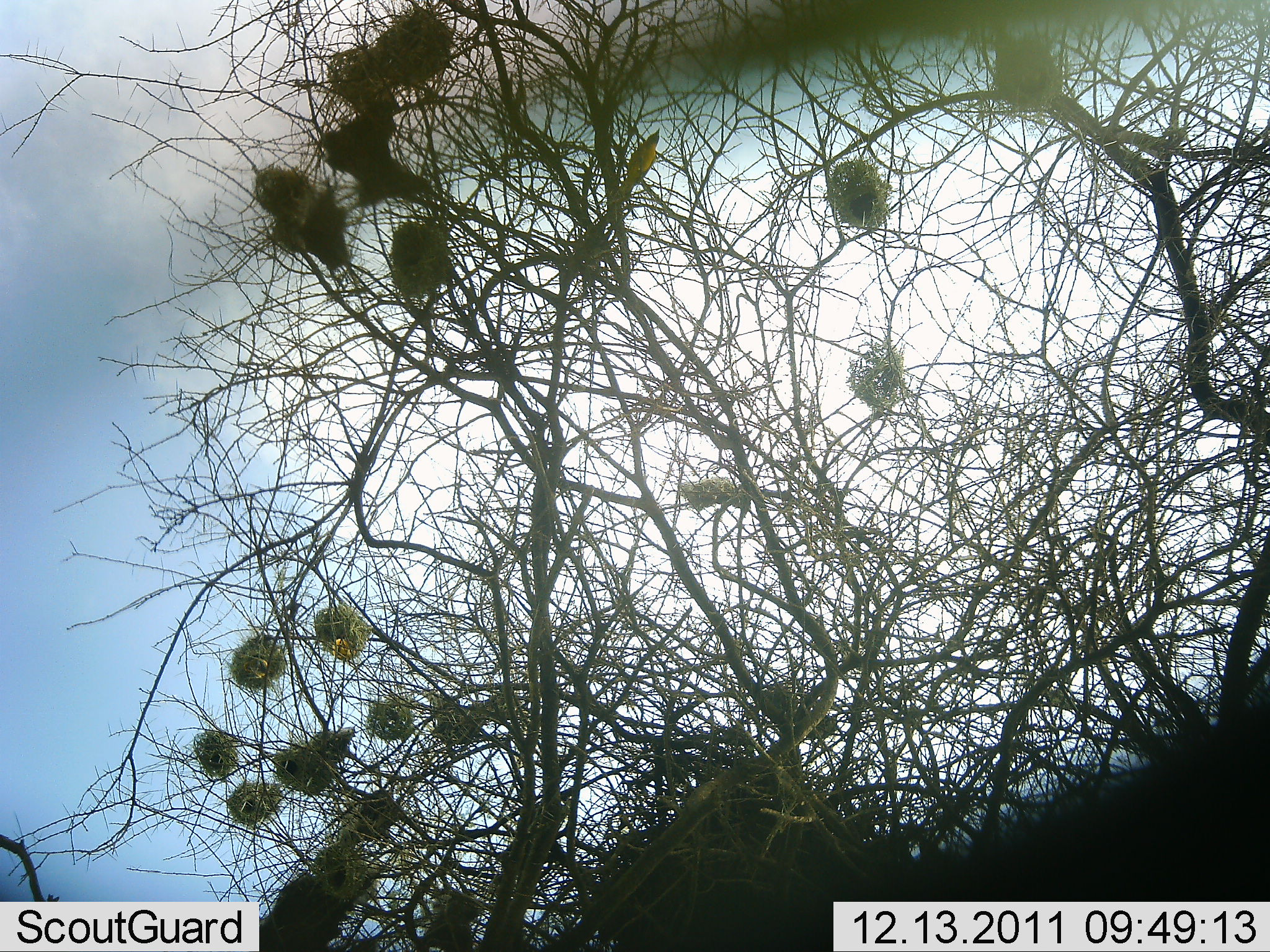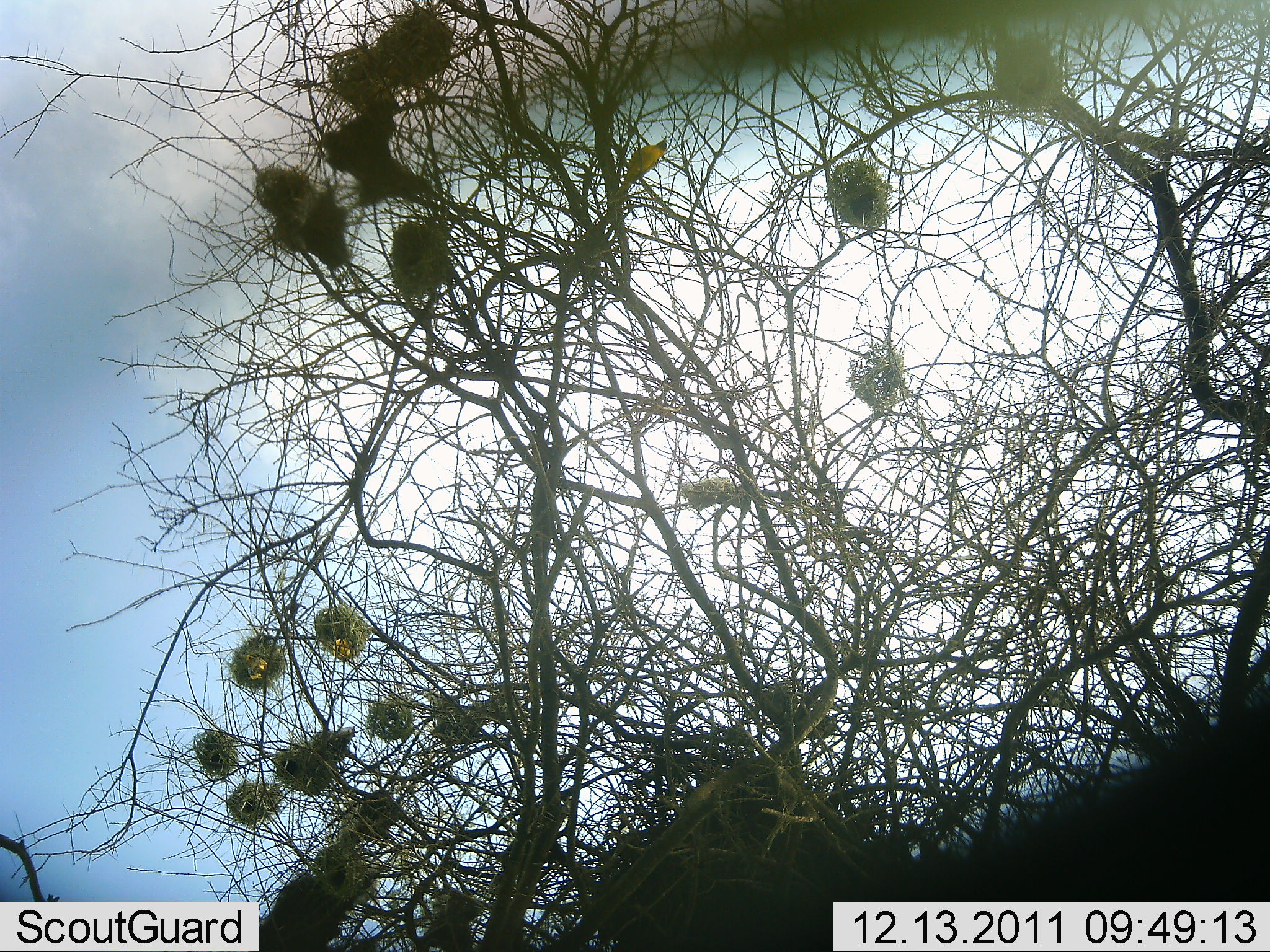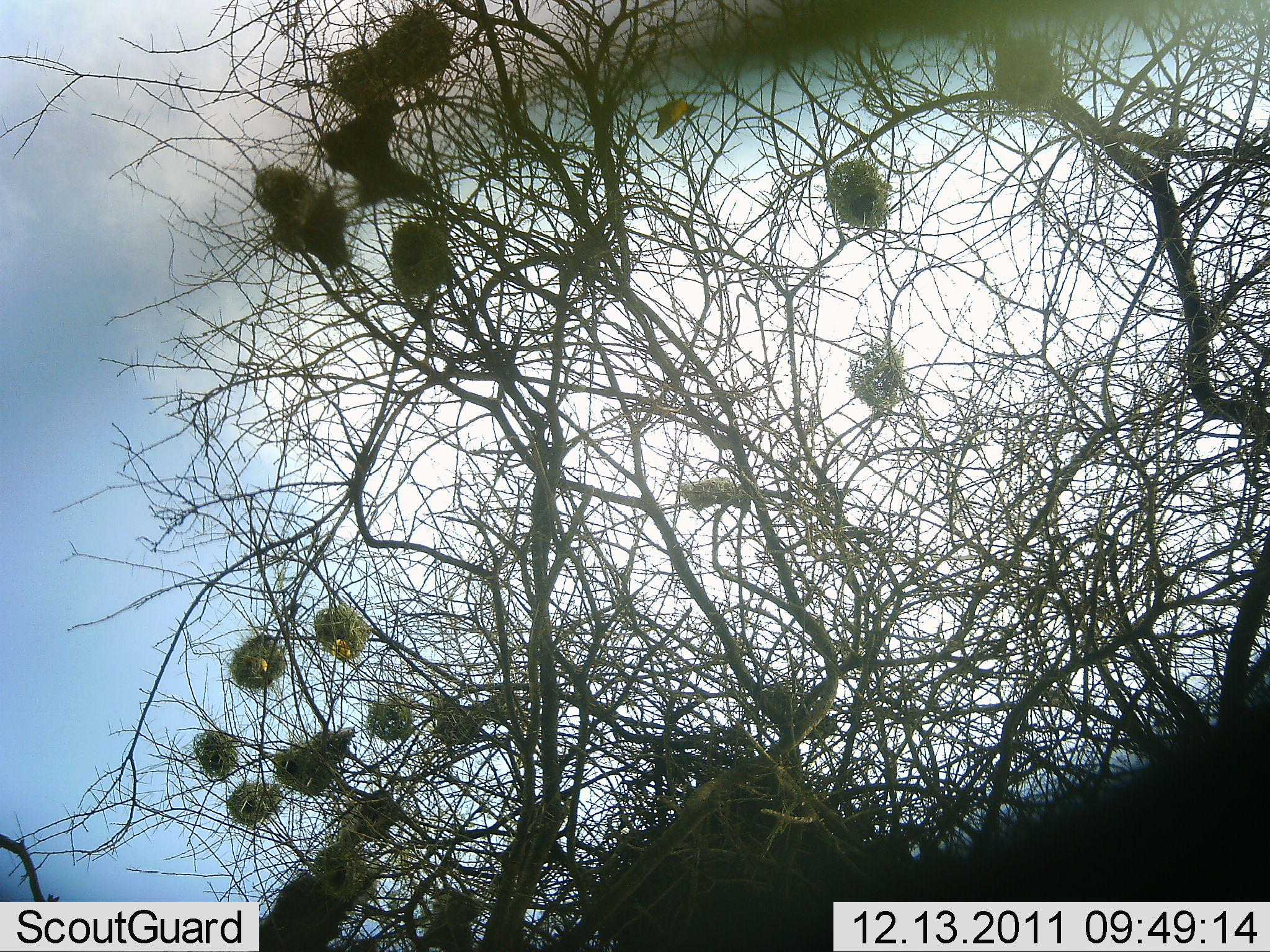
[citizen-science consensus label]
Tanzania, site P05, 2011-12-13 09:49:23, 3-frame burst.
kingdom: Animalia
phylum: Chordata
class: Aves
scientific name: Aves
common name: bird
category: otherbird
Otherbird (bird) (Aves), count 3. Behavior (volunteer vote fractions): standing 50%, resting 30%, moving 50%, interacting 10%. Young present (vote fraction): 0%. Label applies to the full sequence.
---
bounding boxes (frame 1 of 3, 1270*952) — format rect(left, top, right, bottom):
animal: rect(614, 127, 661, 201)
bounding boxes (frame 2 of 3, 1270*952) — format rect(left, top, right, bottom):
animal: rect(620, 135, 667, 196)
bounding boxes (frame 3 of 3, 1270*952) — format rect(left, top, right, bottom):
animal: rect(652, 94, 703, 141)